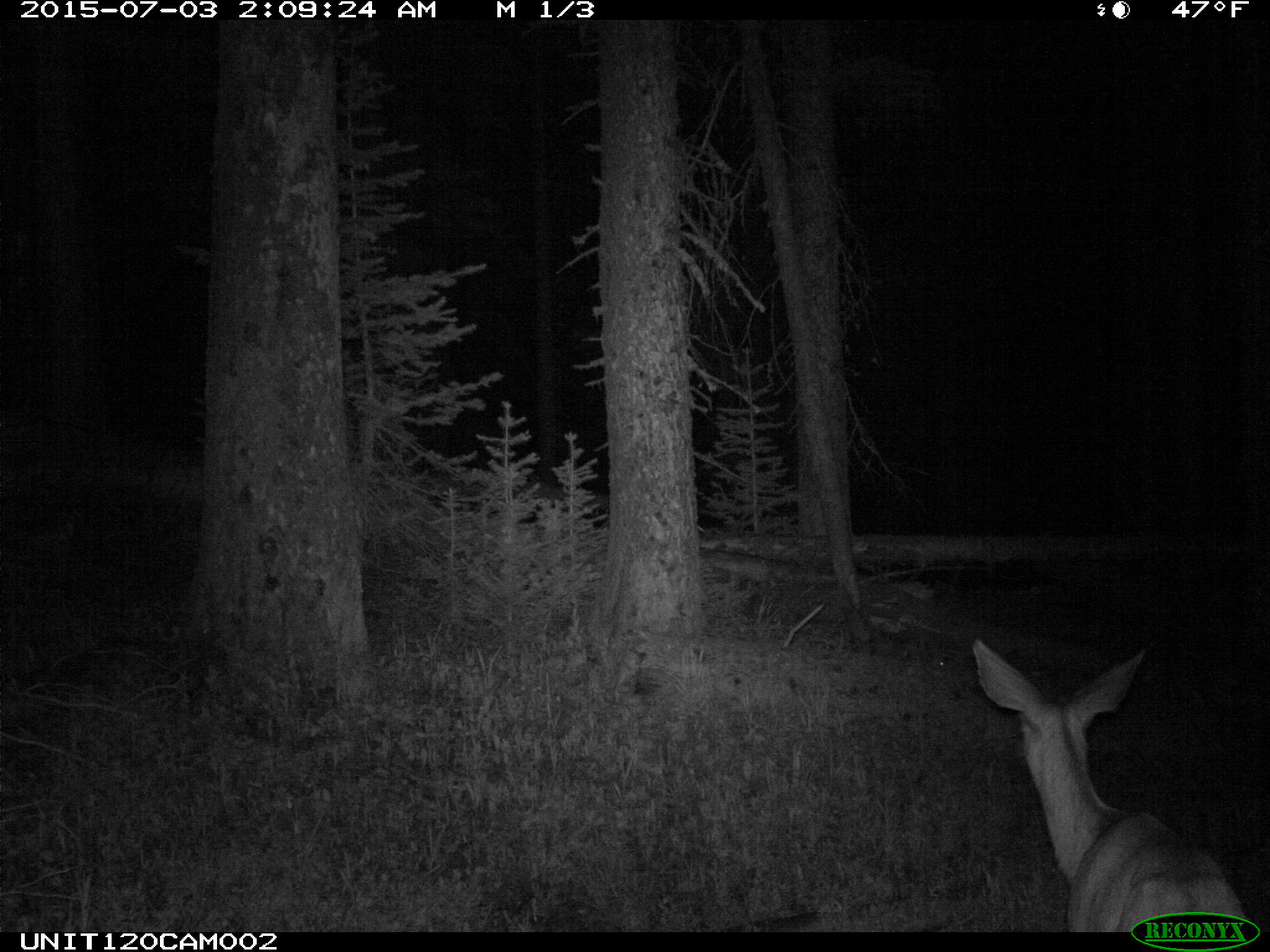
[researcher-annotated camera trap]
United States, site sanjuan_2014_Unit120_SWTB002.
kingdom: Animalia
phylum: Chordata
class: Mammalia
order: Artiodactyla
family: Cervidae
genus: Odocoileus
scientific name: Odocoileus hemionus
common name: mule deer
Odocoileus hemionus (mule deer).